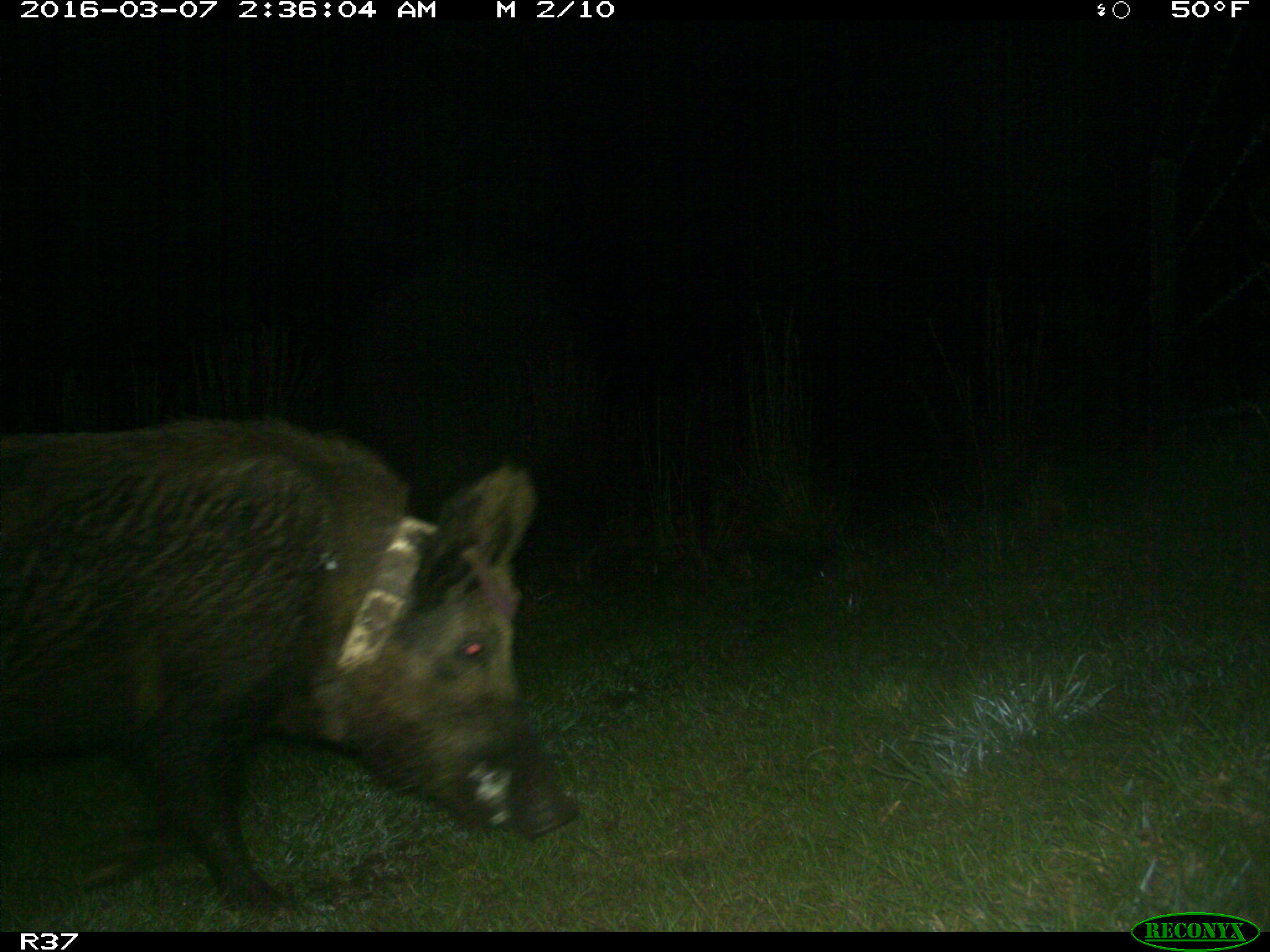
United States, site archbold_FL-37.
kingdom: Animalia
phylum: Chordata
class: Mammalia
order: Artiodactyla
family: Suidae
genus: Sus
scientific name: Sus scrofa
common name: wild boar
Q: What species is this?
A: Sus scrofa (wild boar).